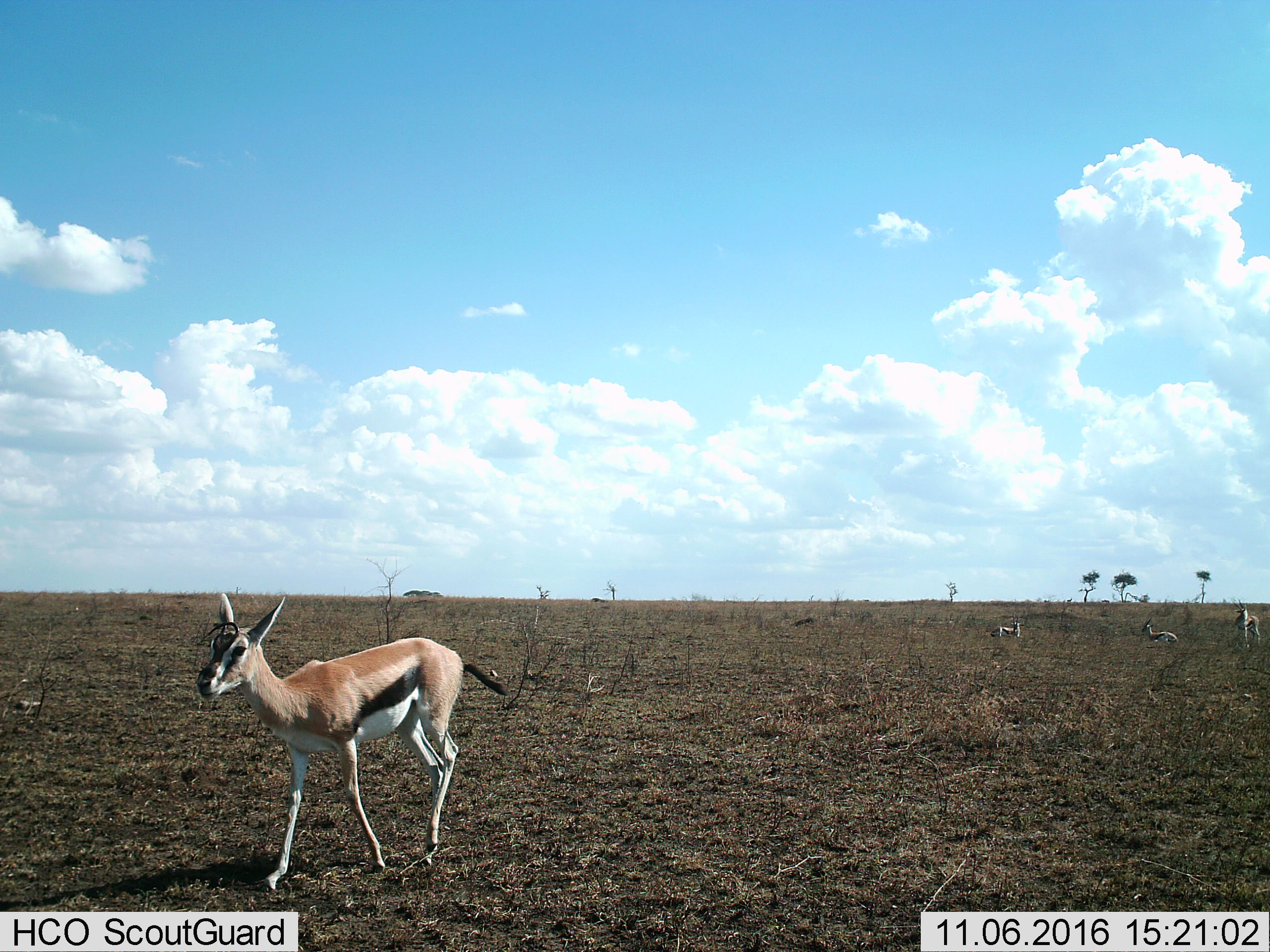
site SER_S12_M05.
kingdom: Animalia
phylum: Chordata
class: Mammalia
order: Artiodactyla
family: Bovidae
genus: Eudorcas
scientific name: Eudorcas thomsonii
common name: thomson's gazelle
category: gazellethomsons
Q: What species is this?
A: Gazellethomsons (thomson's gazelle) (Eudorcas thomsonii).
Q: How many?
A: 4.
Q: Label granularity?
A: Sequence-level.